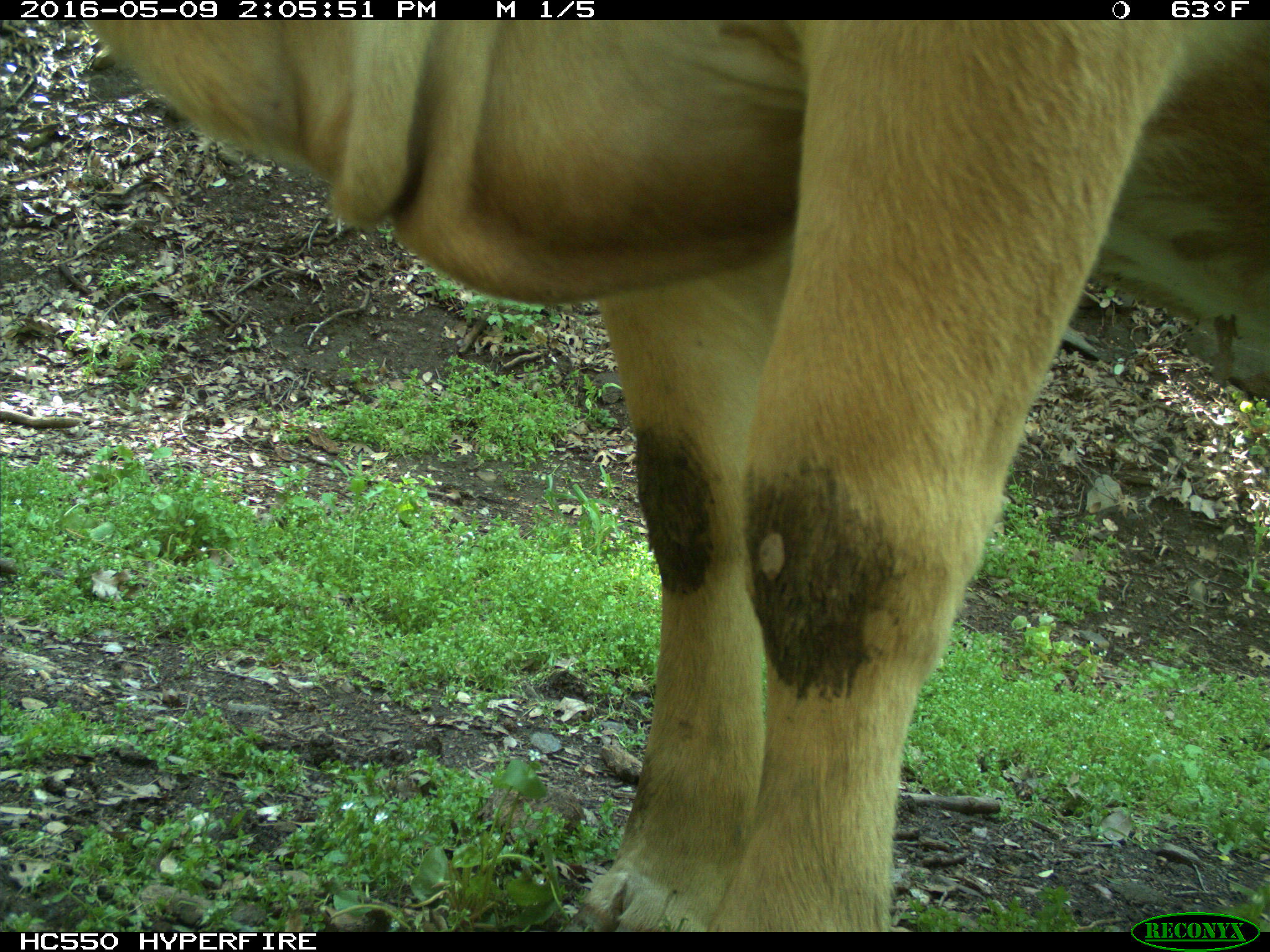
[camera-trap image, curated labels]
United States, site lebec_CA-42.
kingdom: Animalia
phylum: Chordata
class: Mammalia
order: Artiodactyla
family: Bovidae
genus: Bos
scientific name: Bos taurus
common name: domestic cow